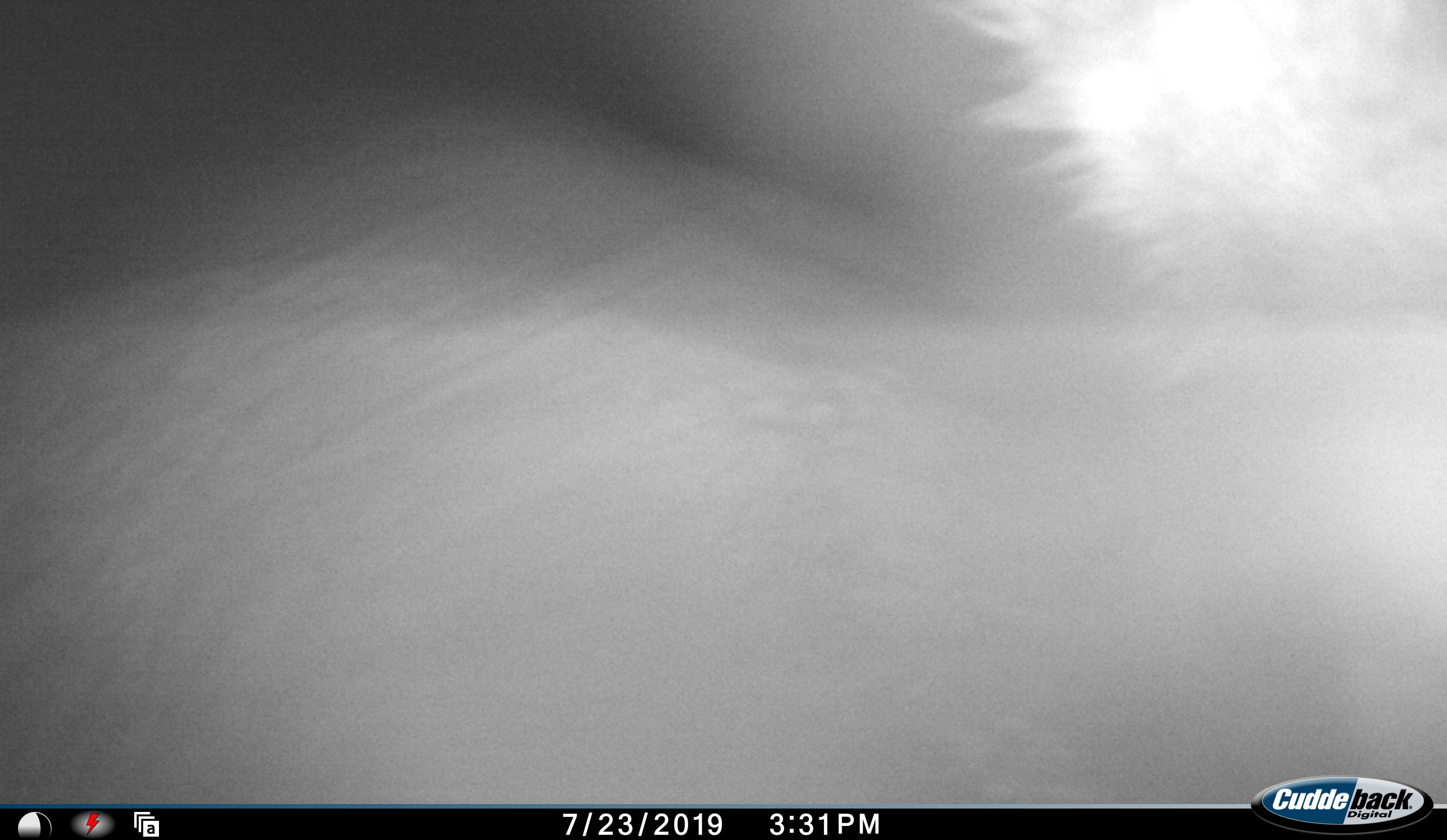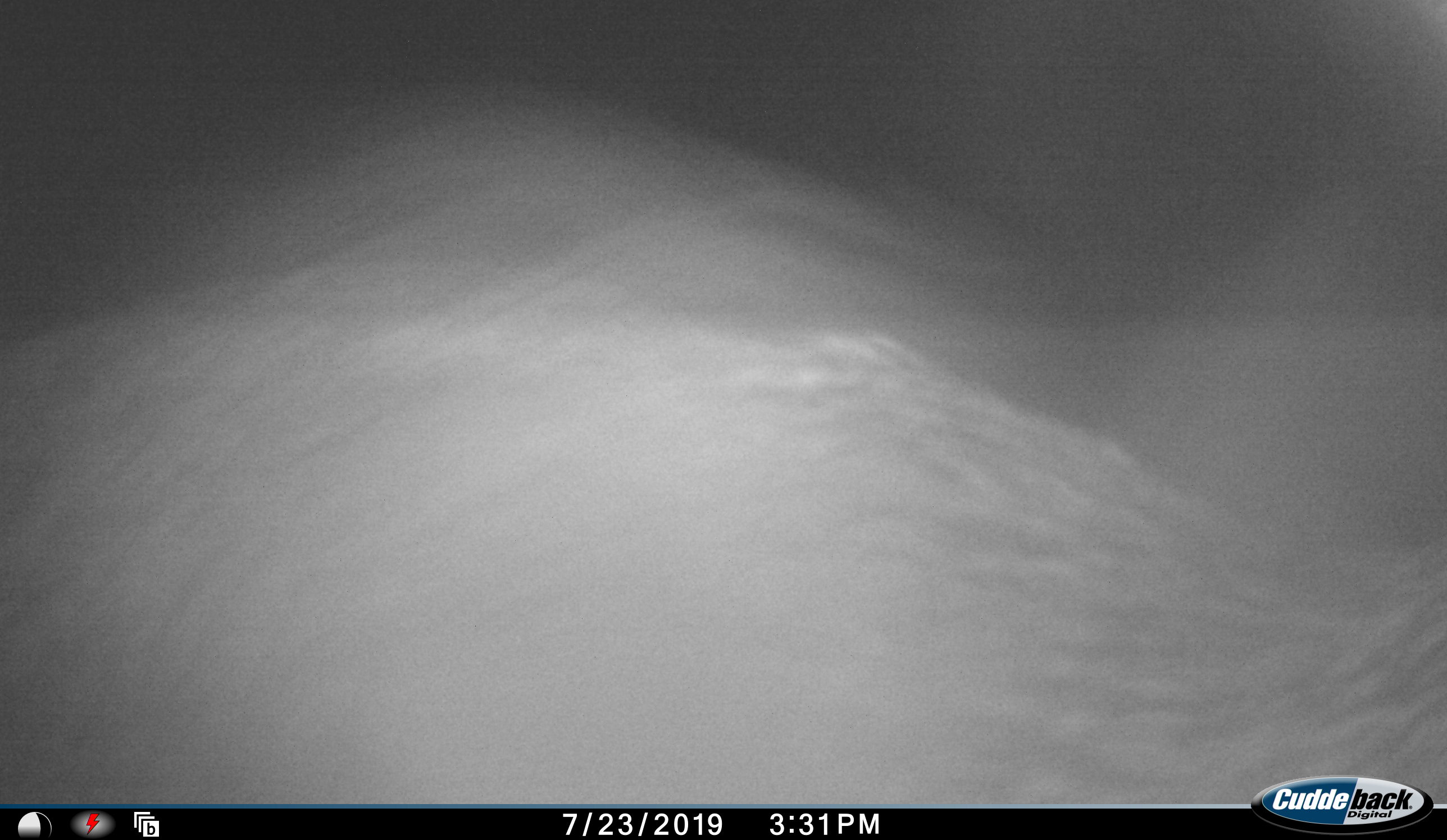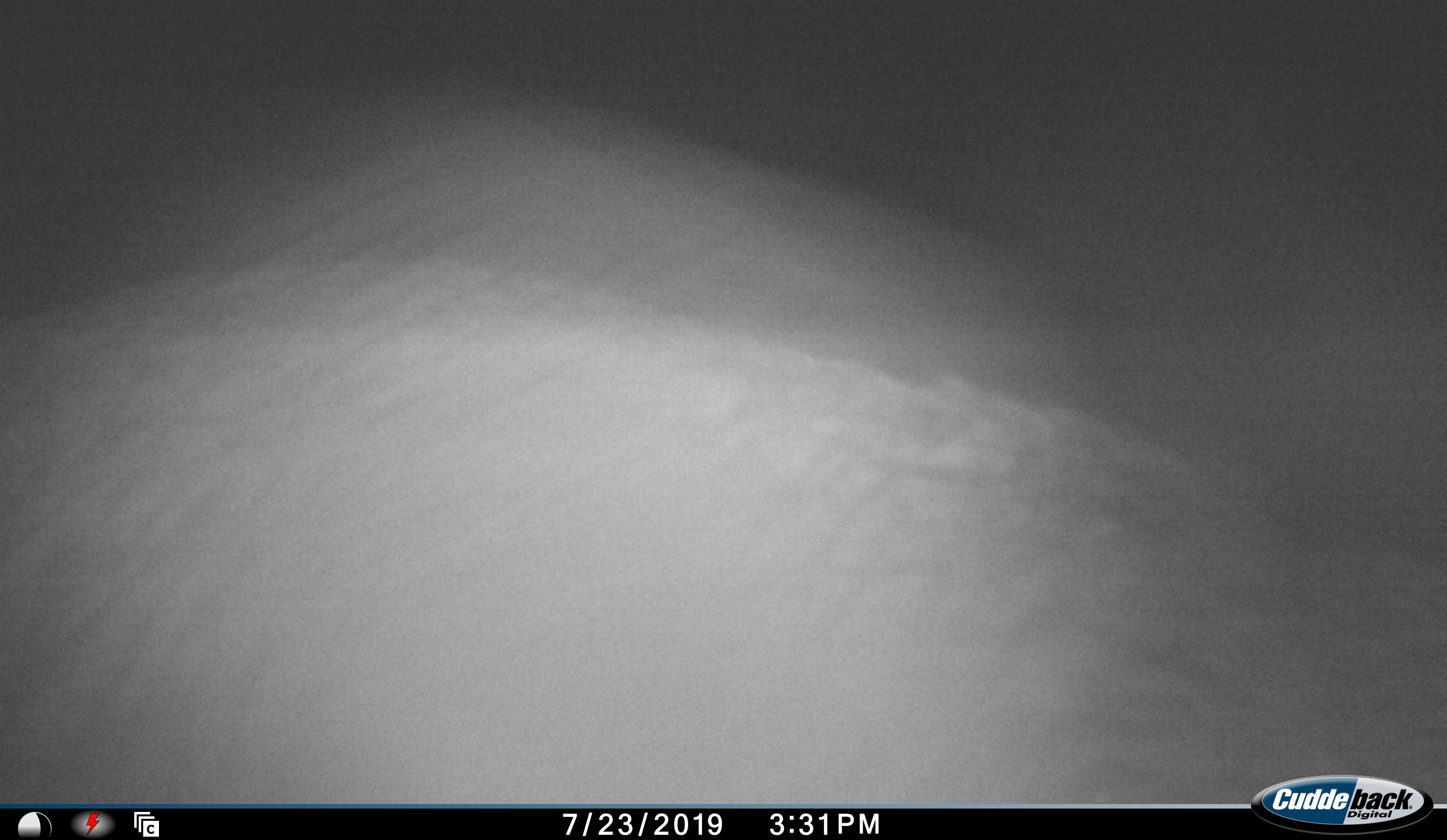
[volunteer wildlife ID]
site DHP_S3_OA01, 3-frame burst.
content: unidentified animal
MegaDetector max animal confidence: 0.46